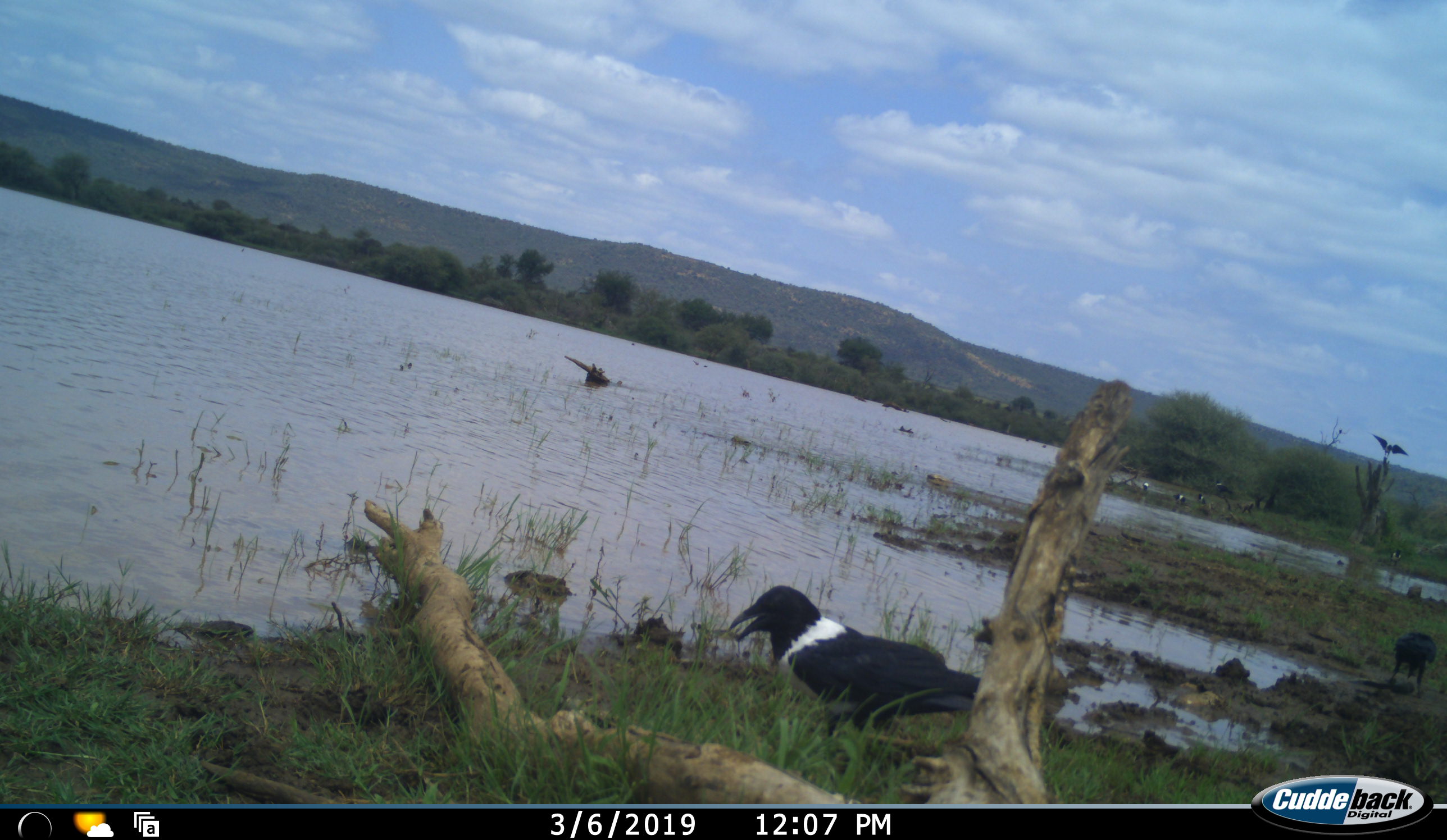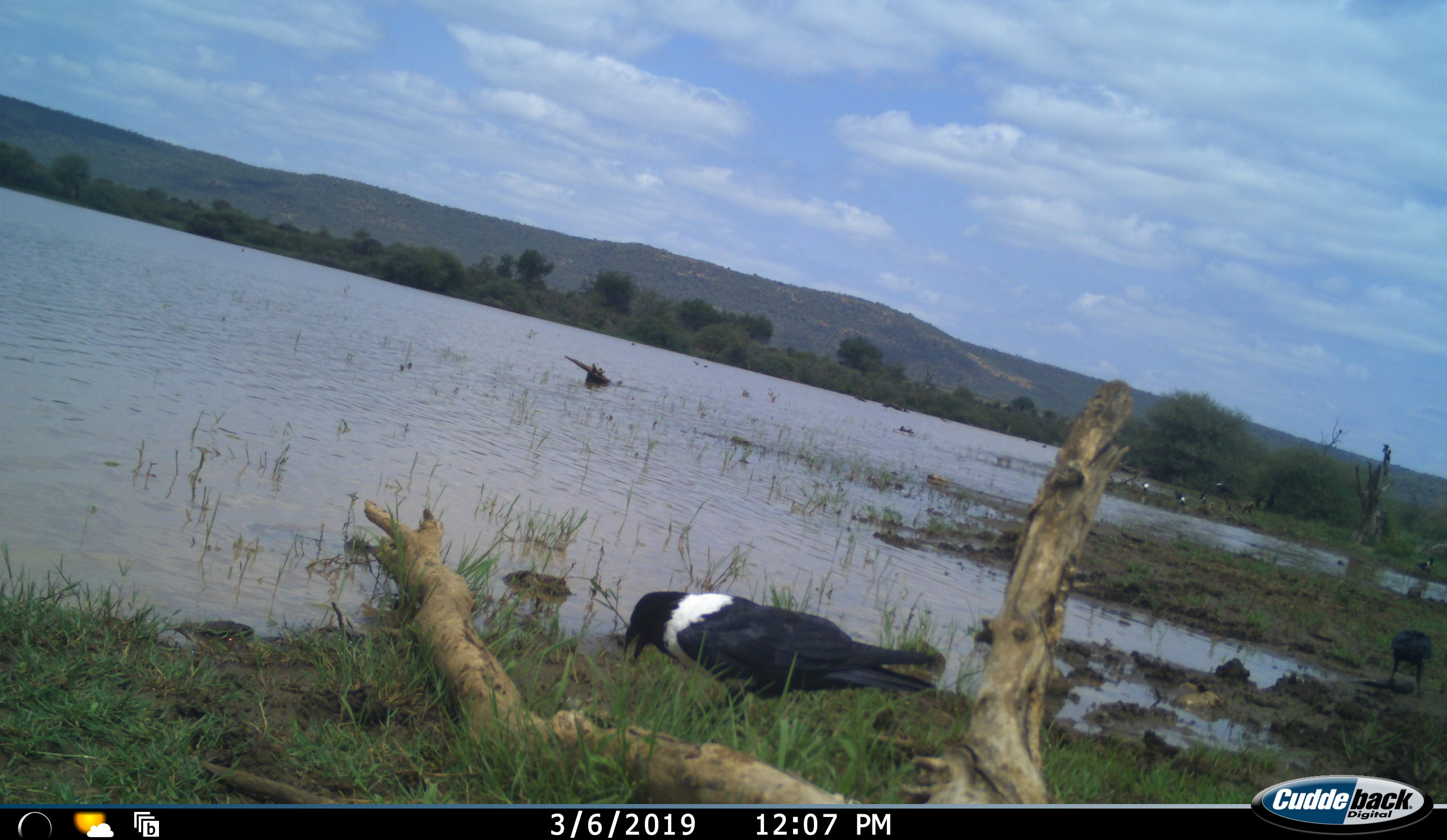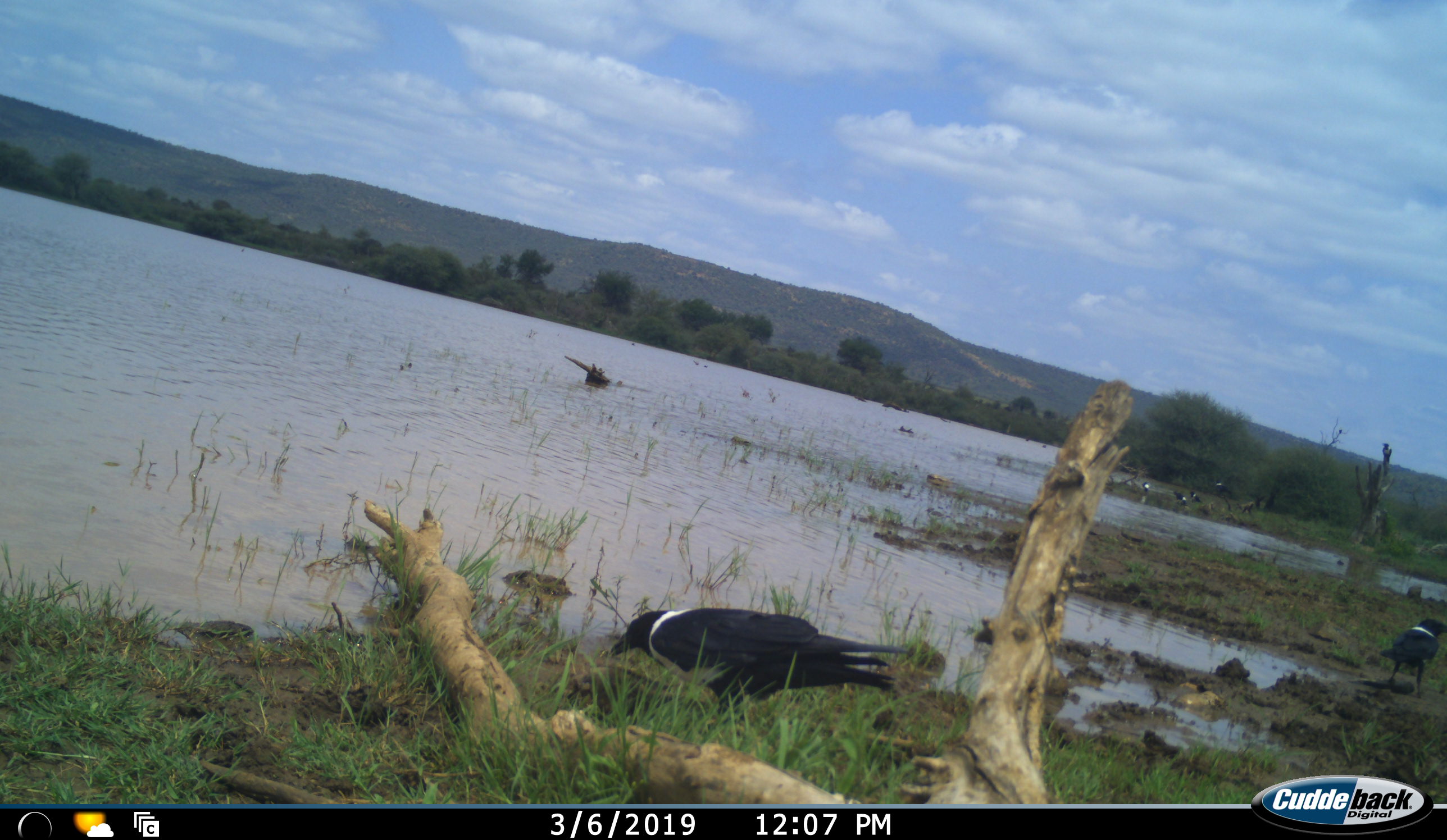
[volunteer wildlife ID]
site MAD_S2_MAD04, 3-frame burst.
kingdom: Animalia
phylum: Chordata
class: Aves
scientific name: Aves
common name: bird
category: birdother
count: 2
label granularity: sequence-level